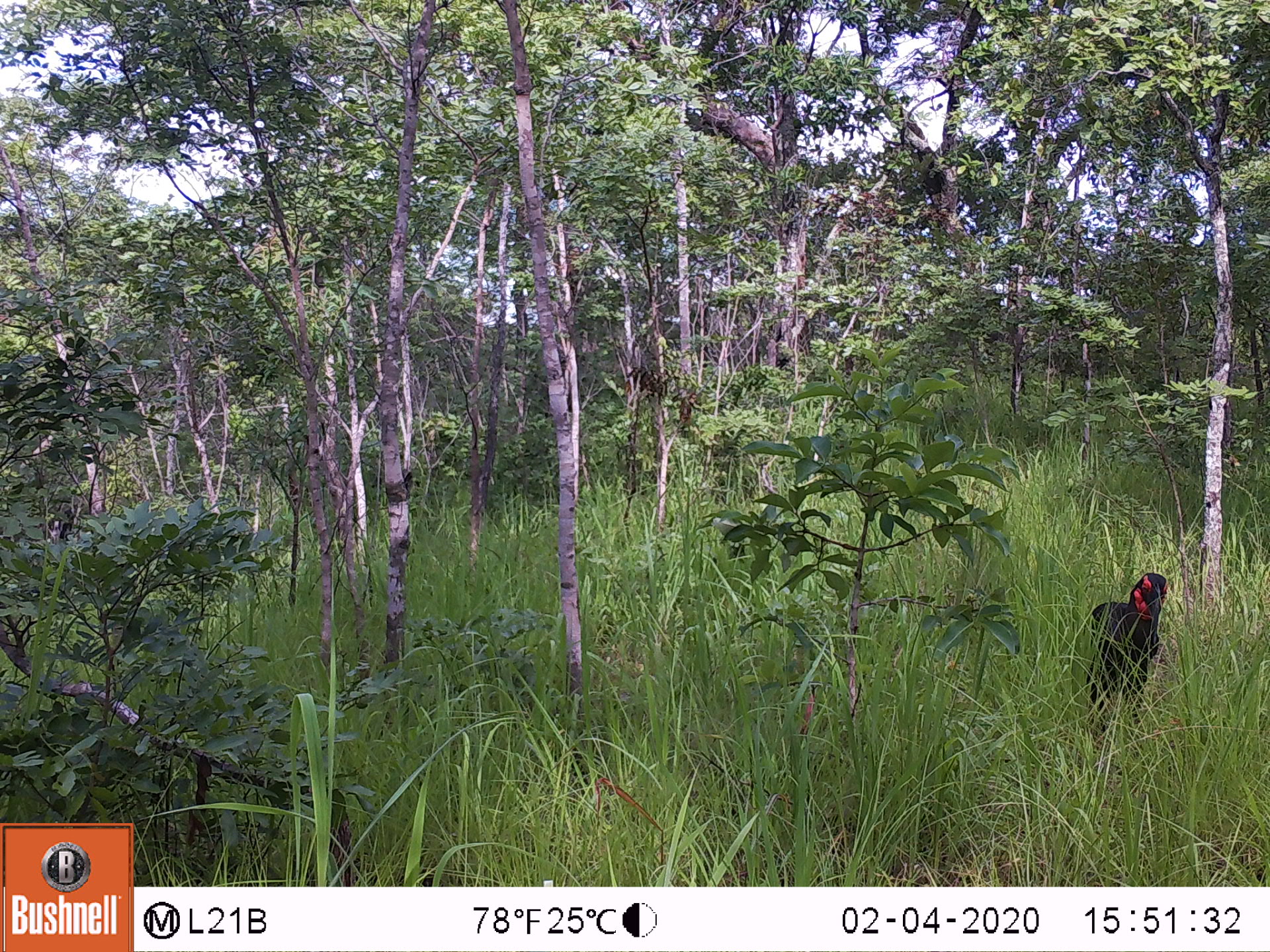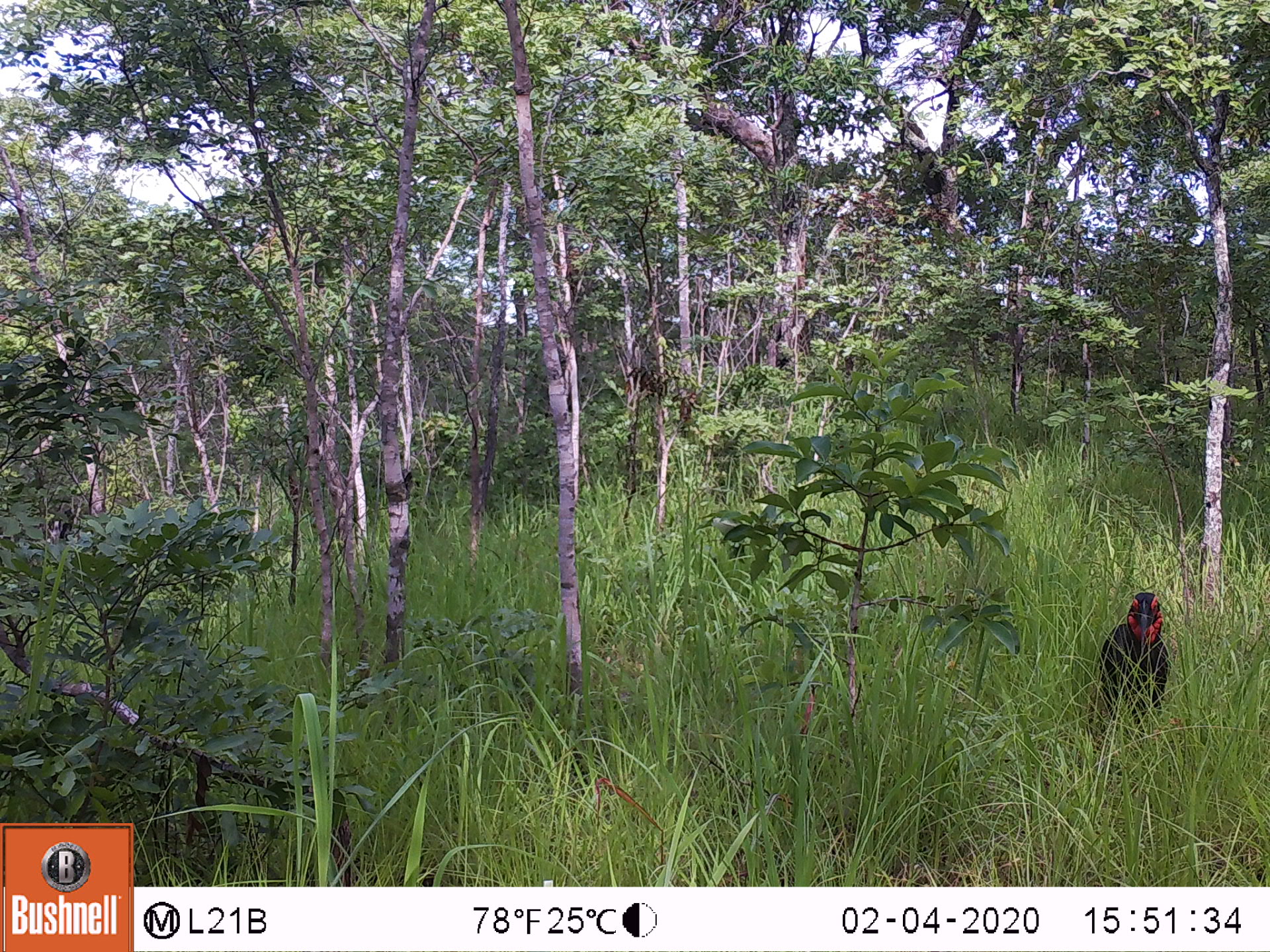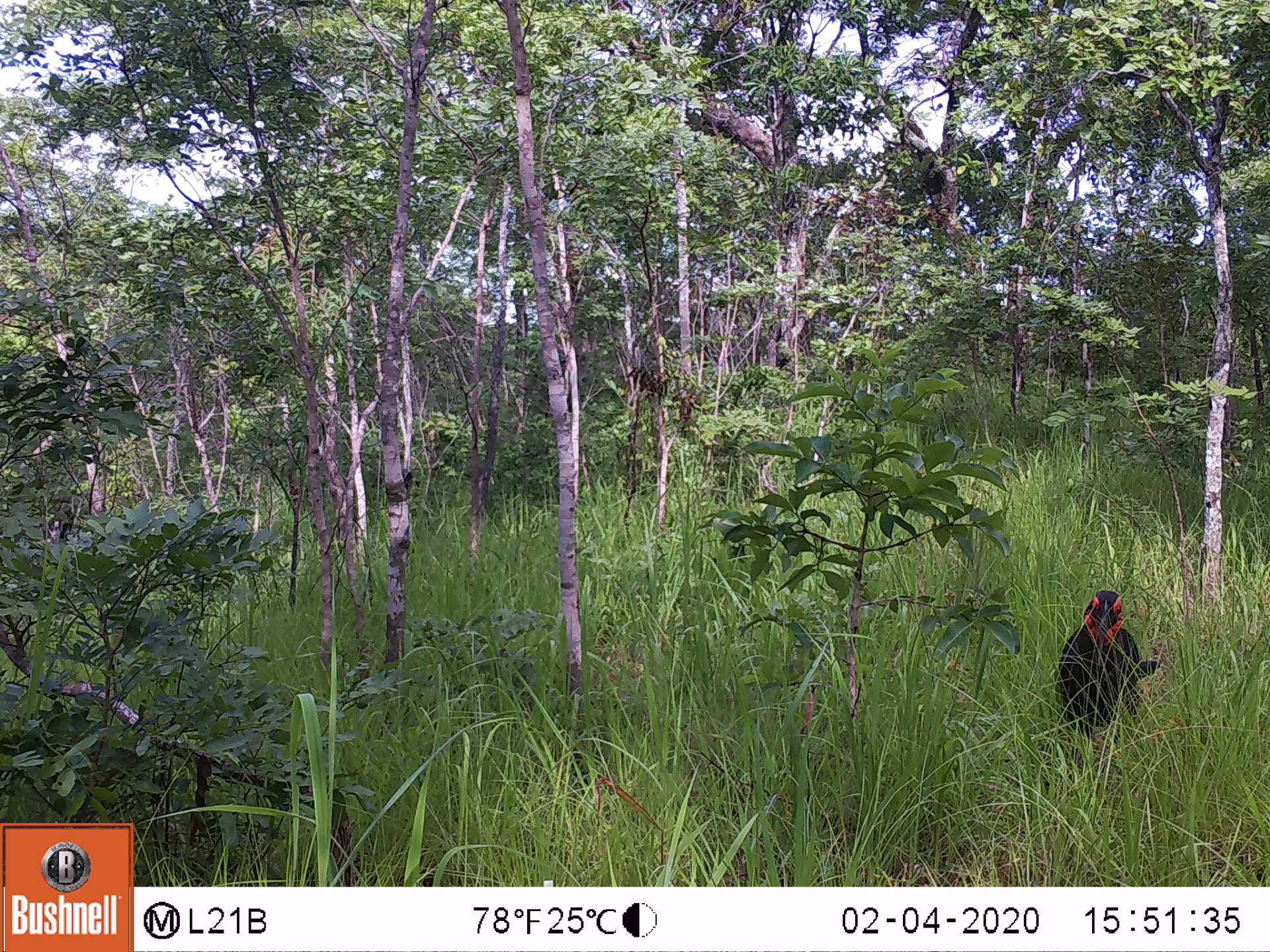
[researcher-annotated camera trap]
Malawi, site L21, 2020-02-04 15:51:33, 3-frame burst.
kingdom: Animalia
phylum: Chordata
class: Aves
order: Bucerotiformes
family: Bucorvidae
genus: Bucorvus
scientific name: Bucorvus leadbeateri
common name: southern ground hornbill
Southern ground hornbill (Bucorvus leadbeateri), count 1.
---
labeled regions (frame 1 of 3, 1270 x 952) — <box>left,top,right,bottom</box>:
southern ground hornbill: <box>1061,567,1184,737</box>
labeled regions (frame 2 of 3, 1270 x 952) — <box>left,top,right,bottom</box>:
southern ground hornbill: <box>1088,587,1179,730</box>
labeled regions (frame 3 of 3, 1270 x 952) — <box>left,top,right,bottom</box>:
southern ground hornbill: <box>1047,577,1158,745</box>